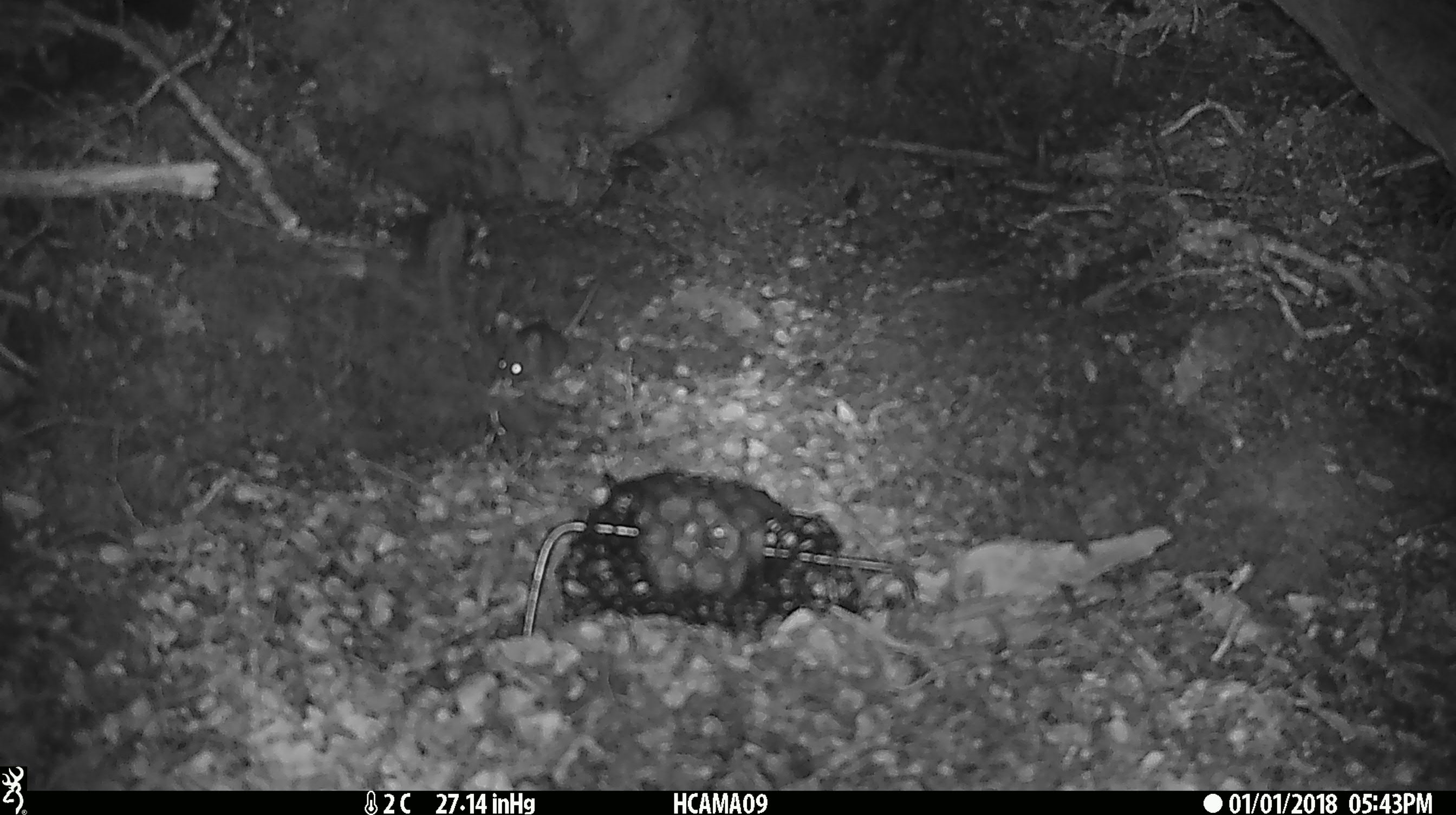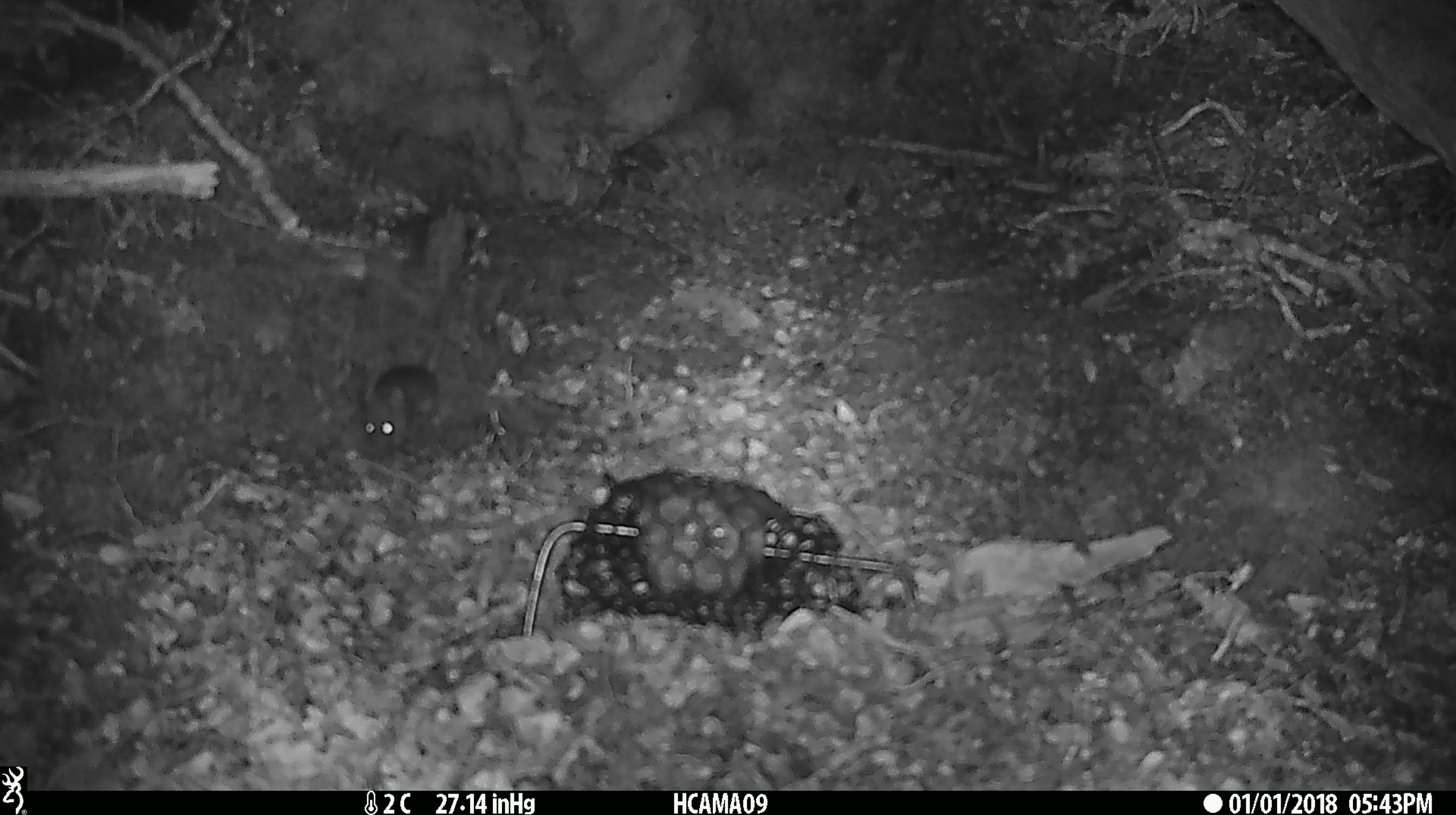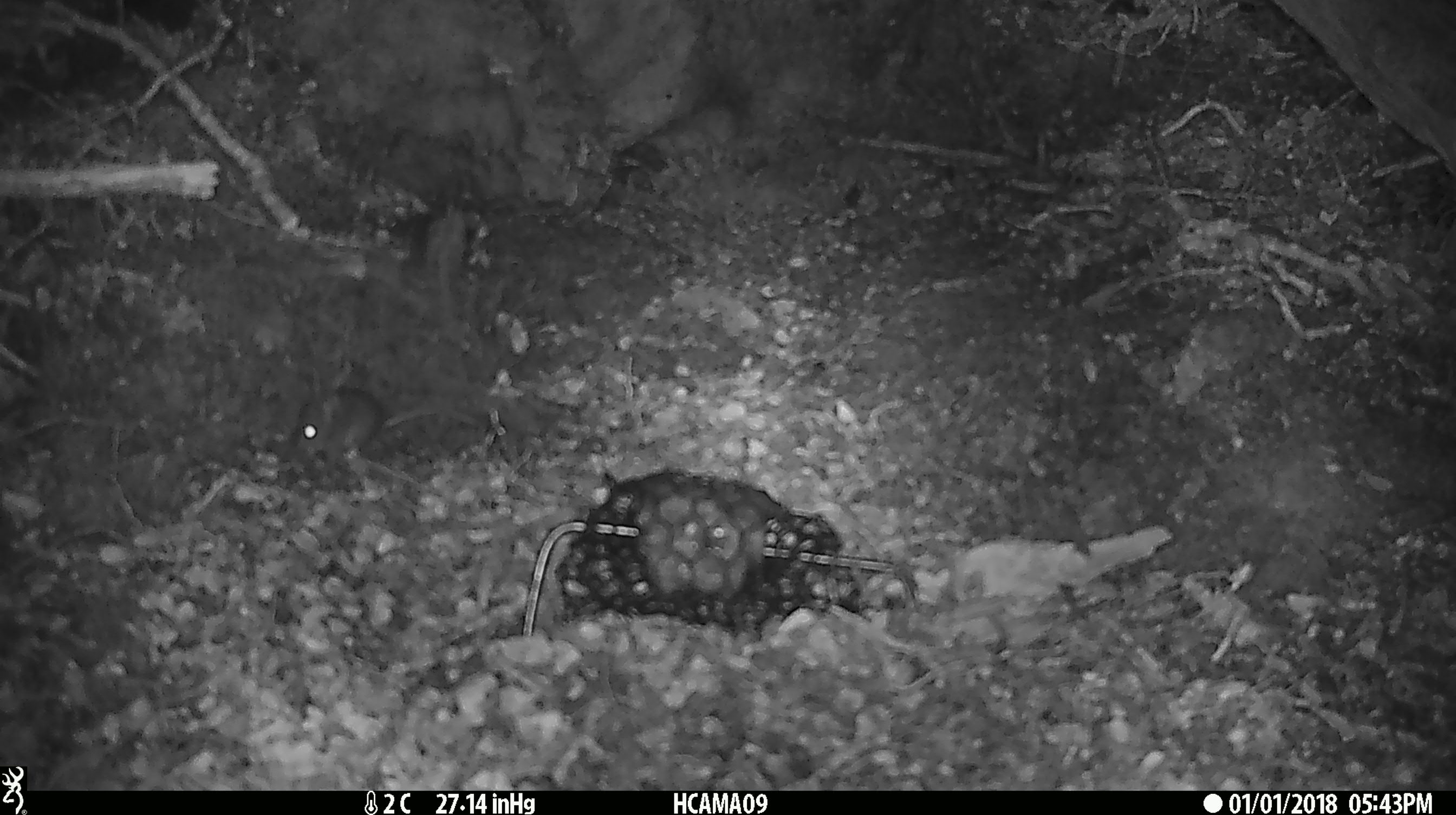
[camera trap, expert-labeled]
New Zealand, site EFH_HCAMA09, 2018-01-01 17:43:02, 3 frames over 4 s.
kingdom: Animalia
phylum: Chordata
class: Mammalia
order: Rodentia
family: Muridae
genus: Mus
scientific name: Mus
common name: mouse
Mouse (Mus).